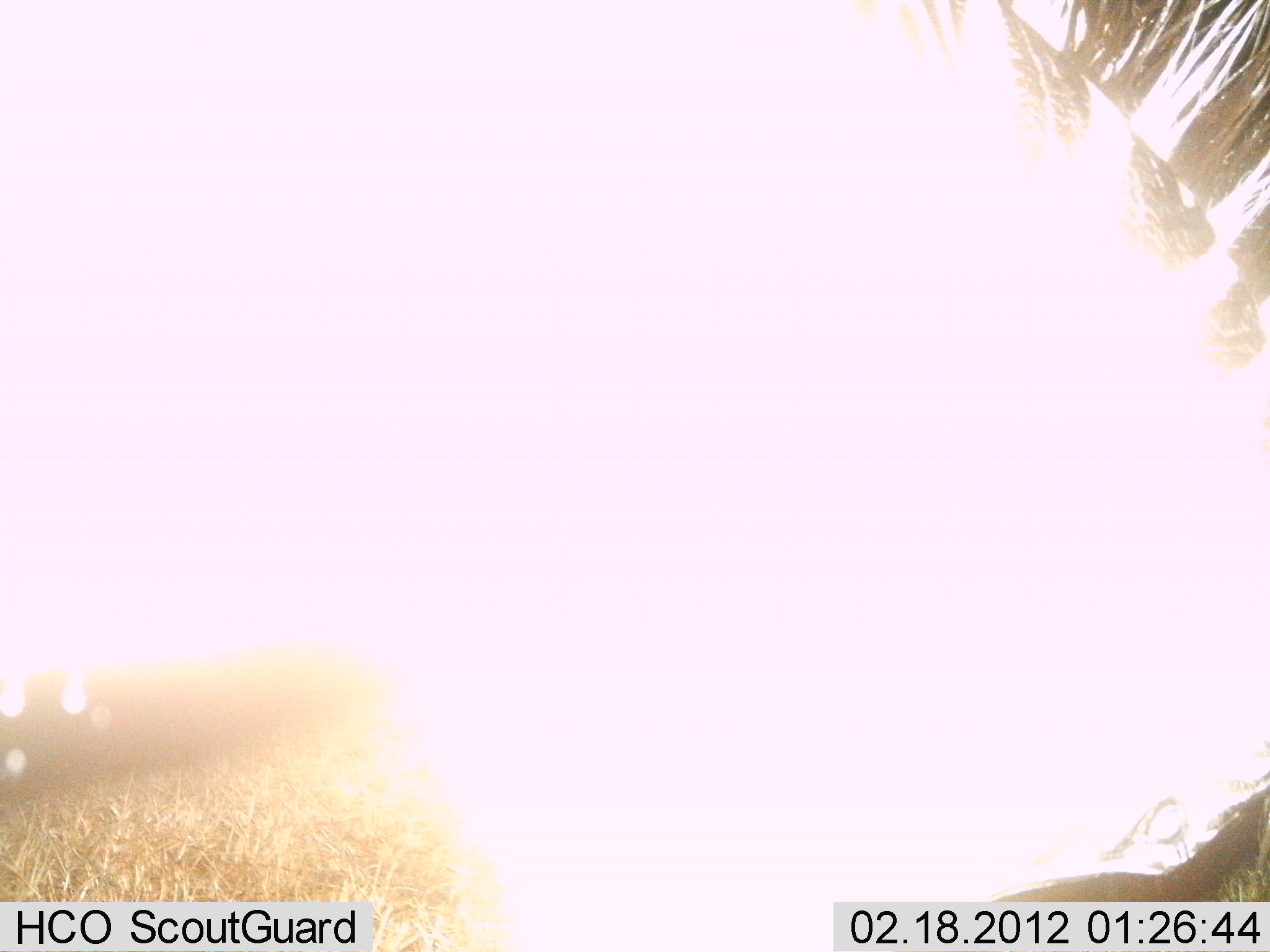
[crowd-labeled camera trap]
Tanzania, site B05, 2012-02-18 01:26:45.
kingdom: Animalia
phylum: Chordata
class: Mammalia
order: Perissodactyla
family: Equidae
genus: Equus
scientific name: Equus quagga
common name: plains zebra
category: zebra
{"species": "zebra (plains zebra) (Equus quagga)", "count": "1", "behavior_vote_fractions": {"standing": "72%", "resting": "6%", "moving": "0%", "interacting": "11%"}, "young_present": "0%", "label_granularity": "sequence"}